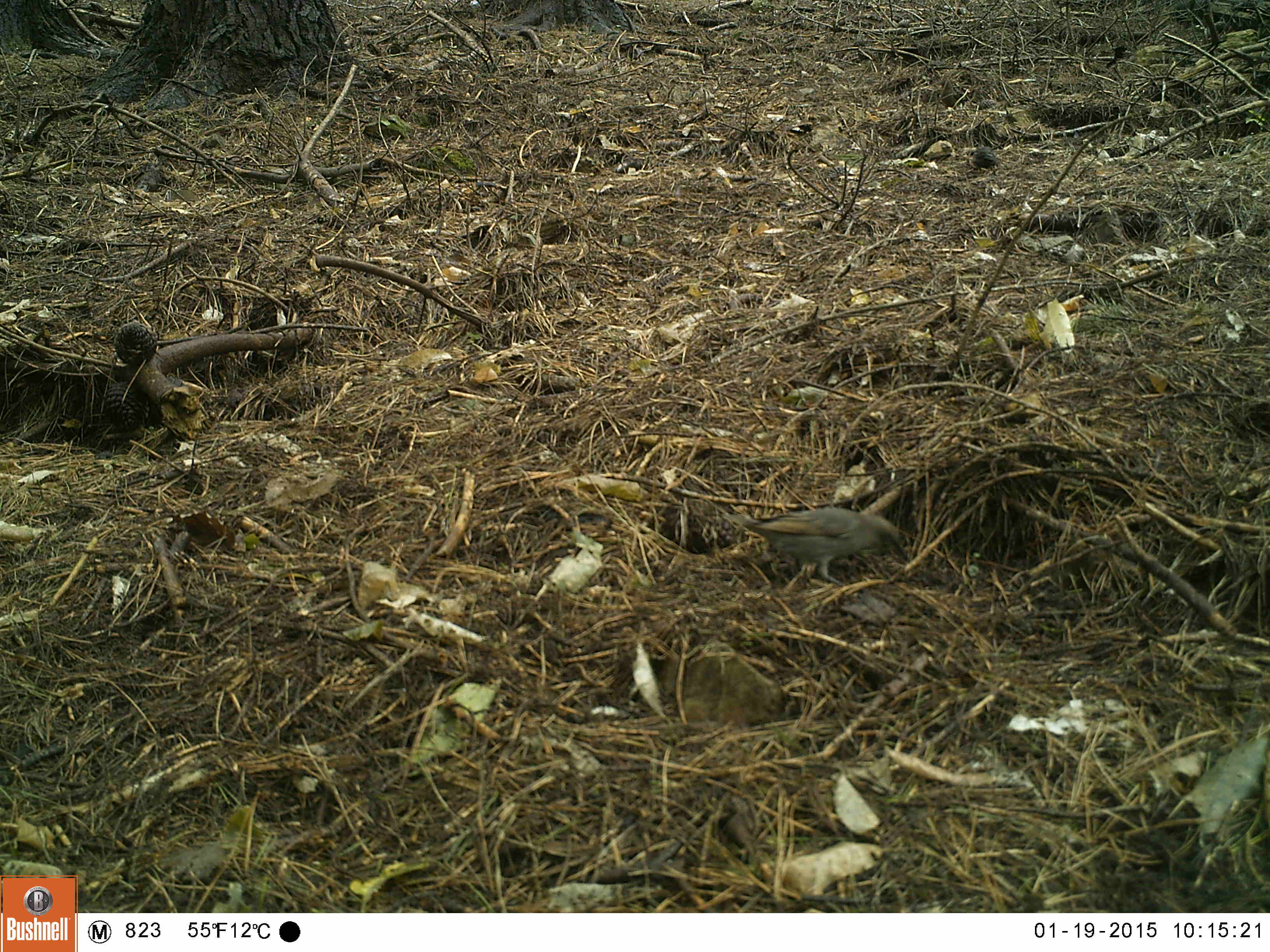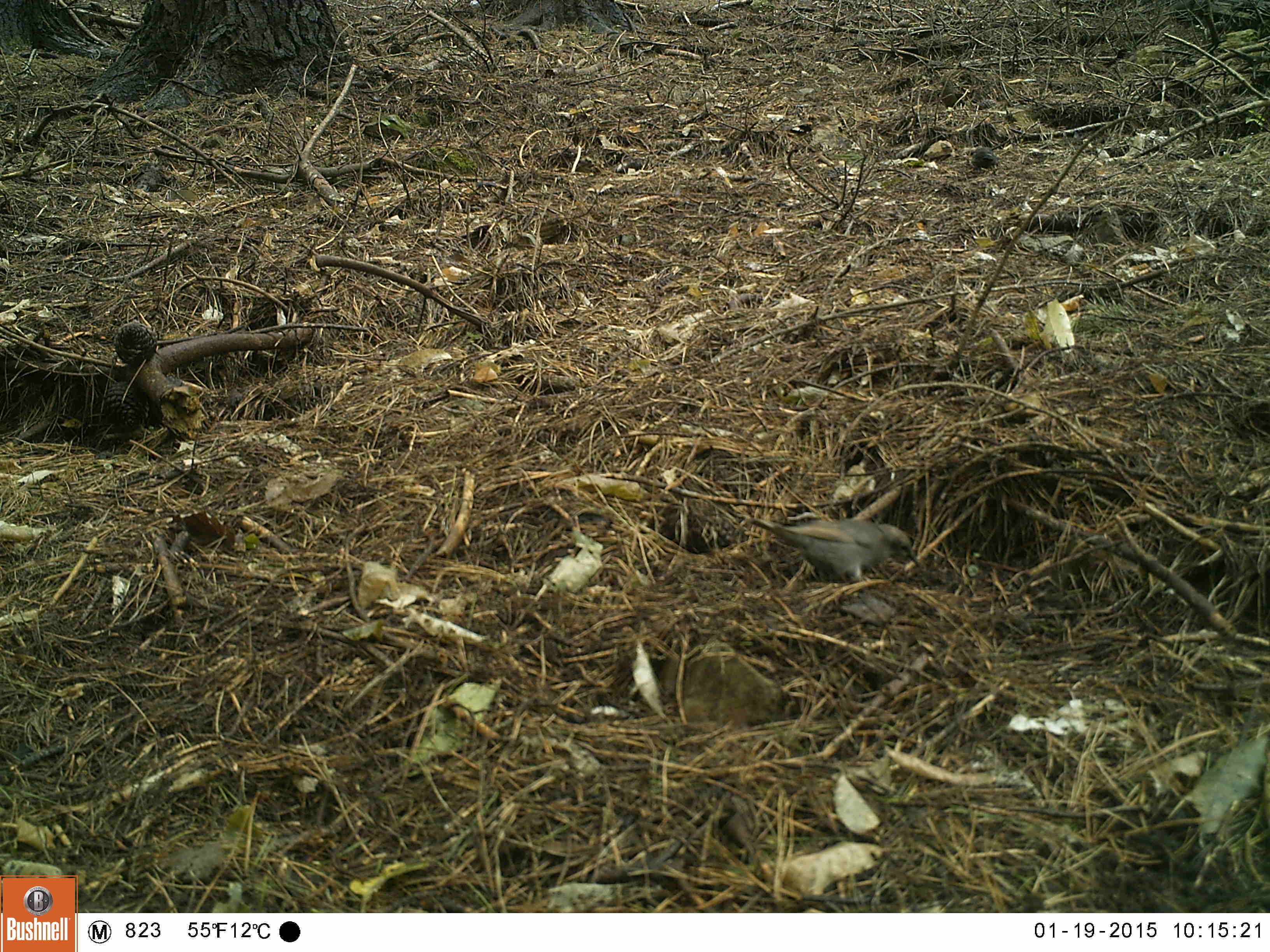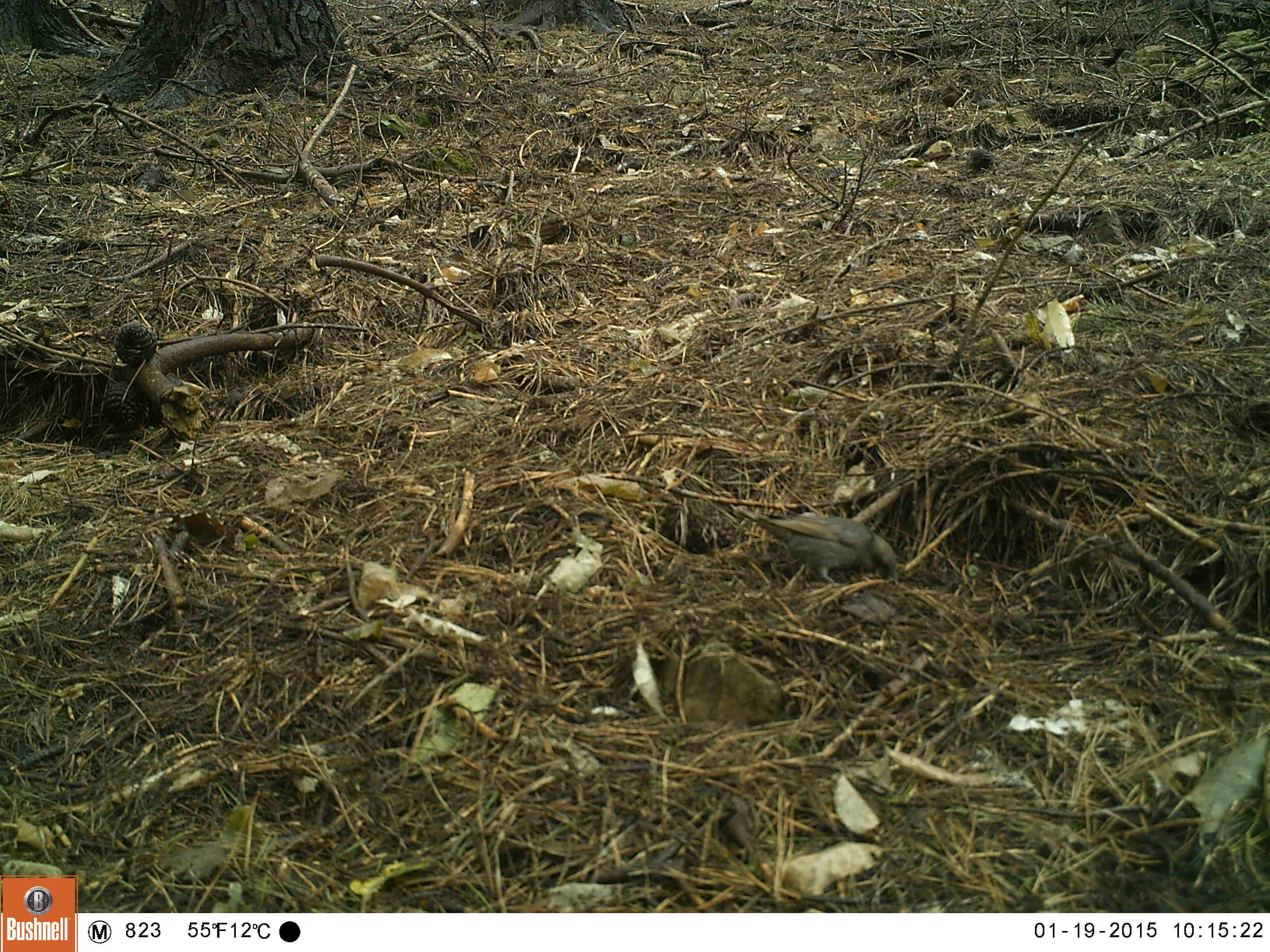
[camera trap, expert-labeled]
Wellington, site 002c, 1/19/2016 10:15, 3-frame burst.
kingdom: Animalia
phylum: Chordata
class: Aves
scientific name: Aves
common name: bird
Bird (Aves).